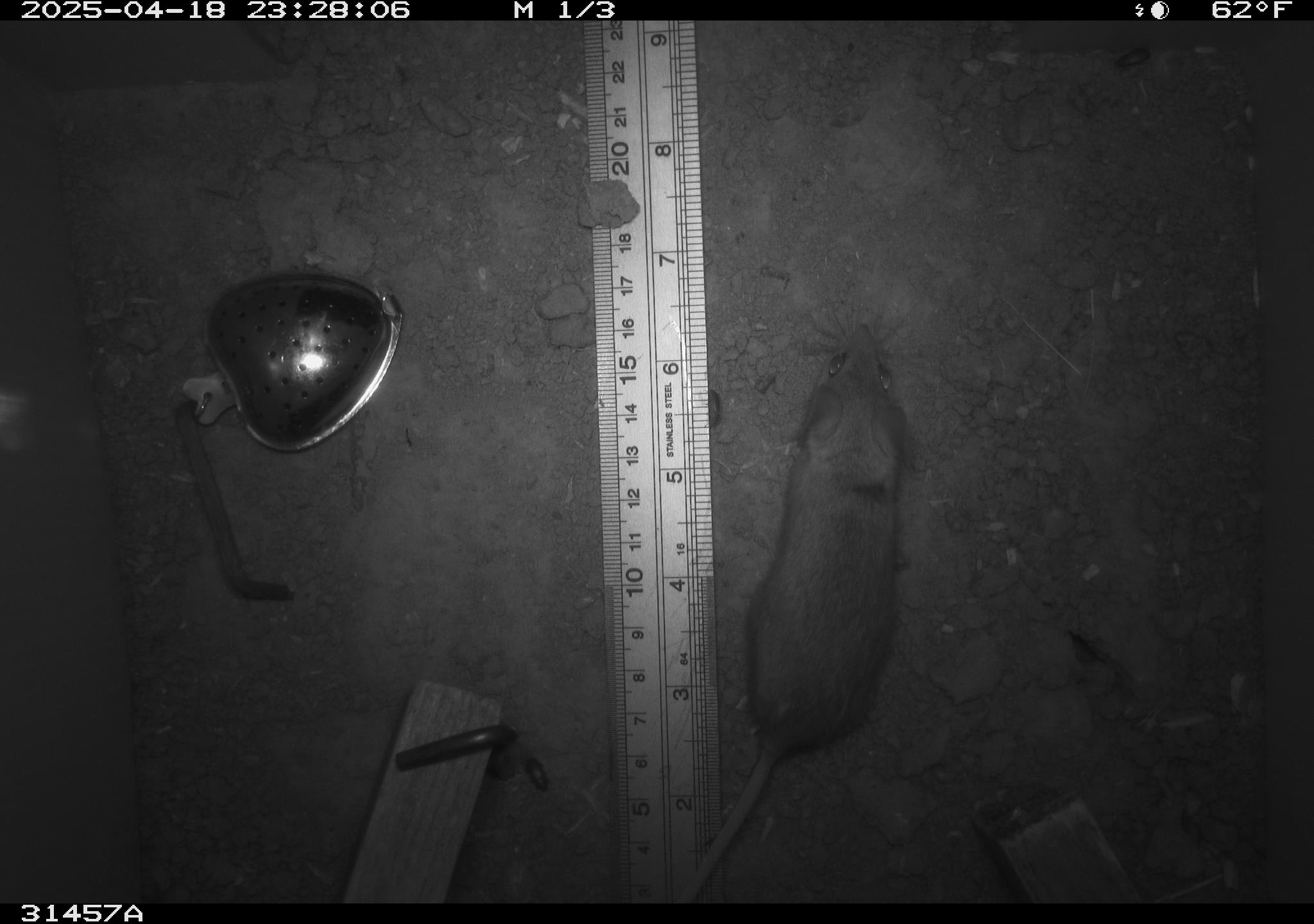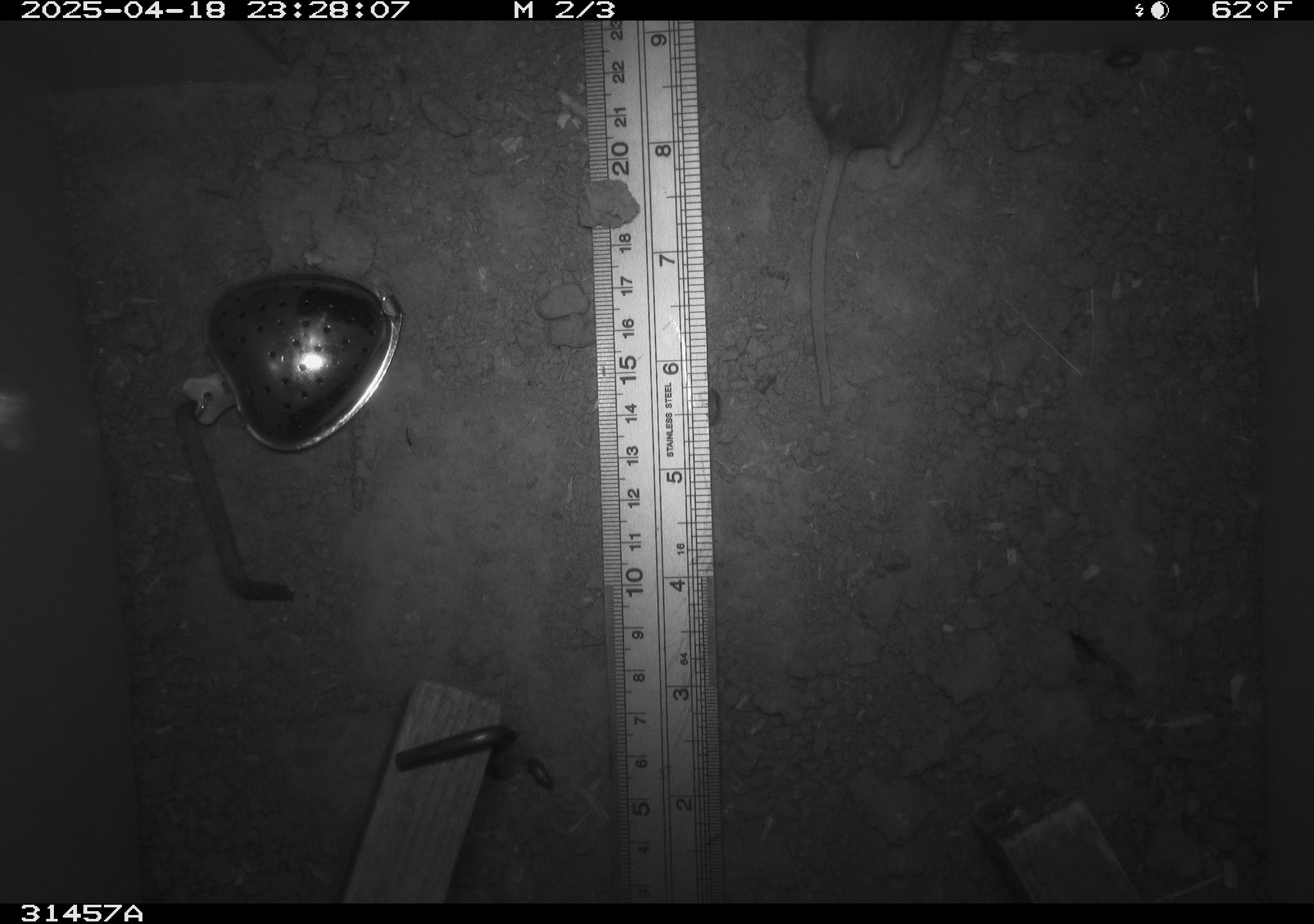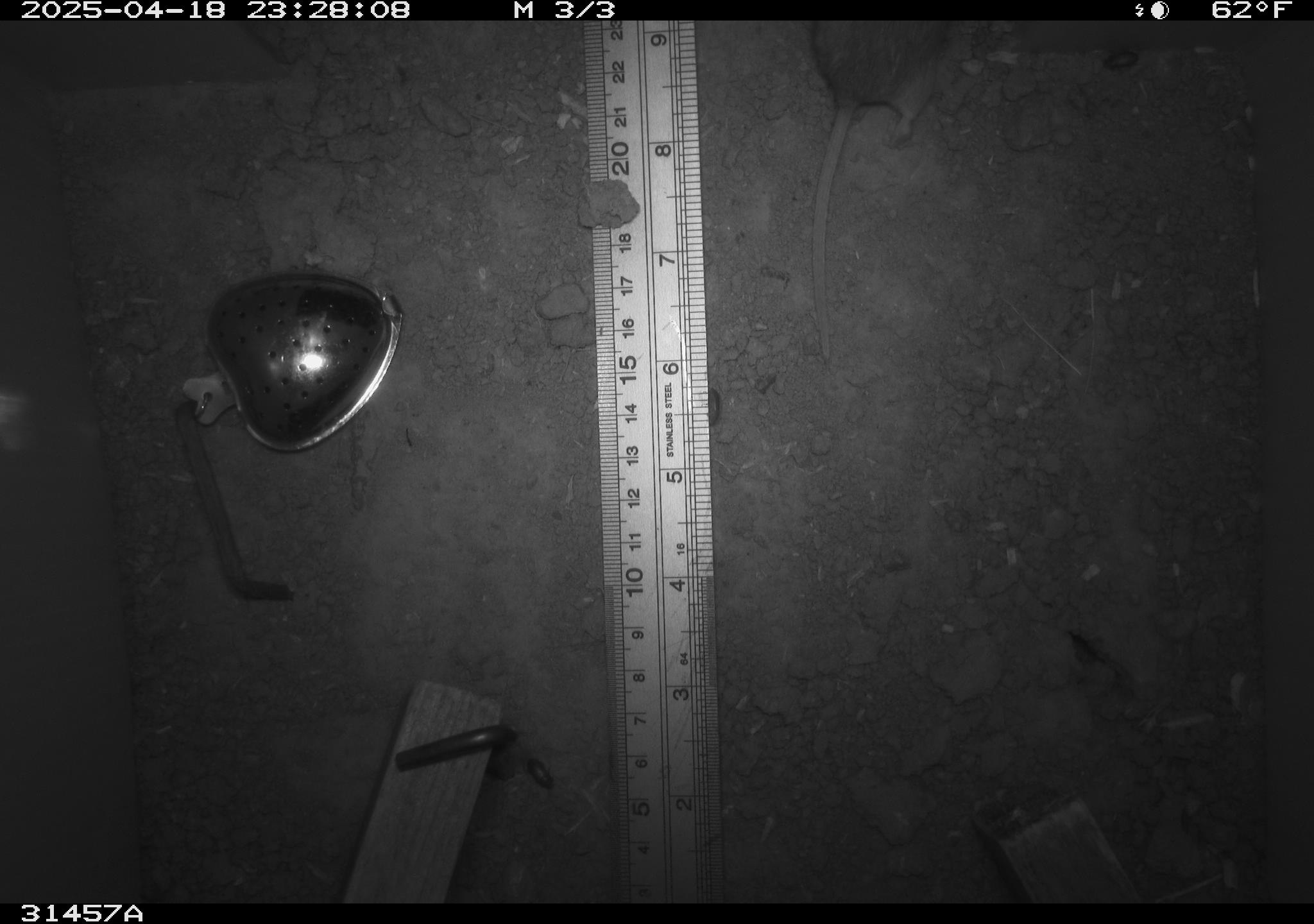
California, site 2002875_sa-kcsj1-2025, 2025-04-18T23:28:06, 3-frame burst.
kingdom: Animalia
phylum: Chordata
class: Mammalia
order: Rodentia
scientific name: Rodentia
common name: rodent